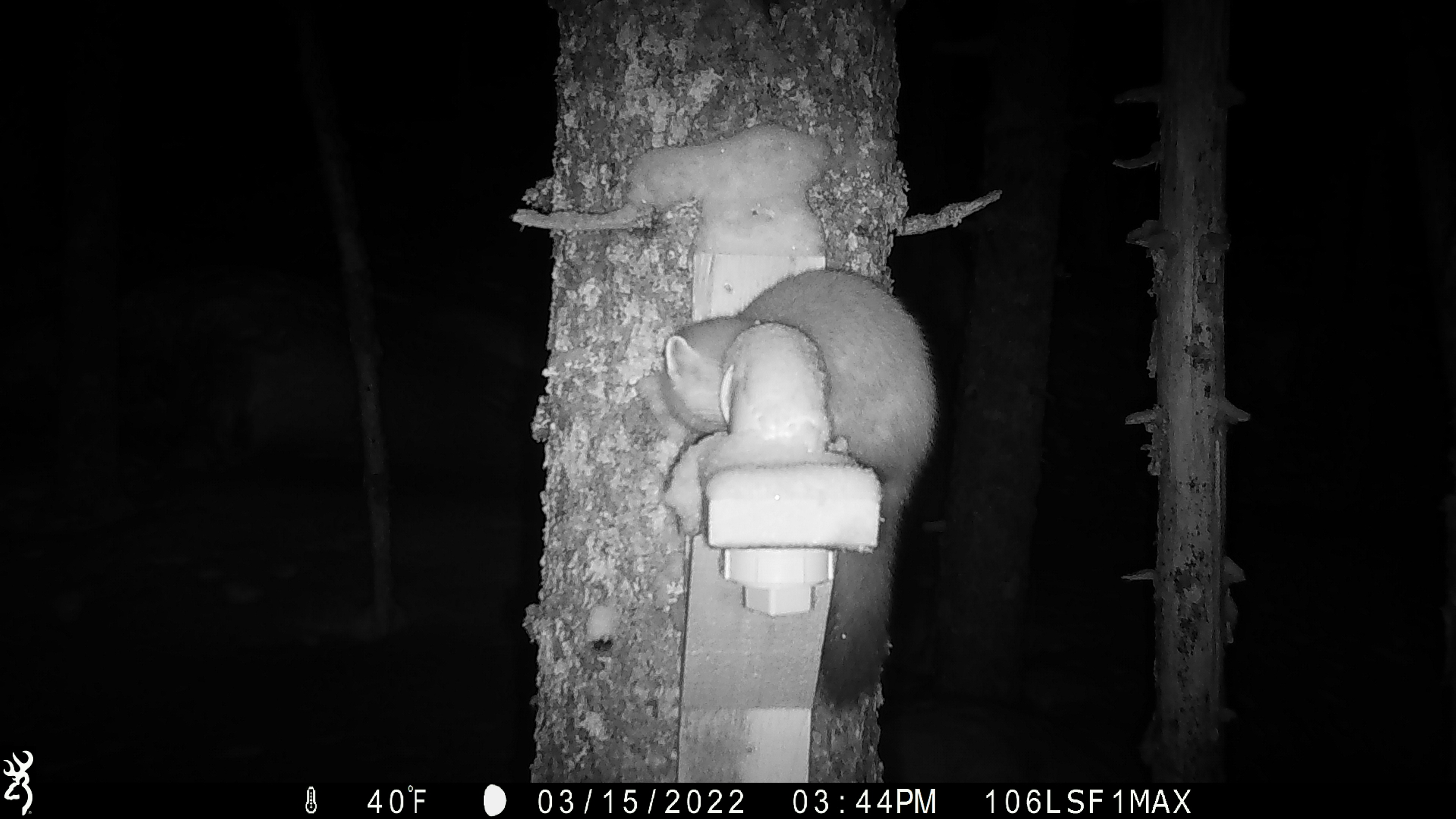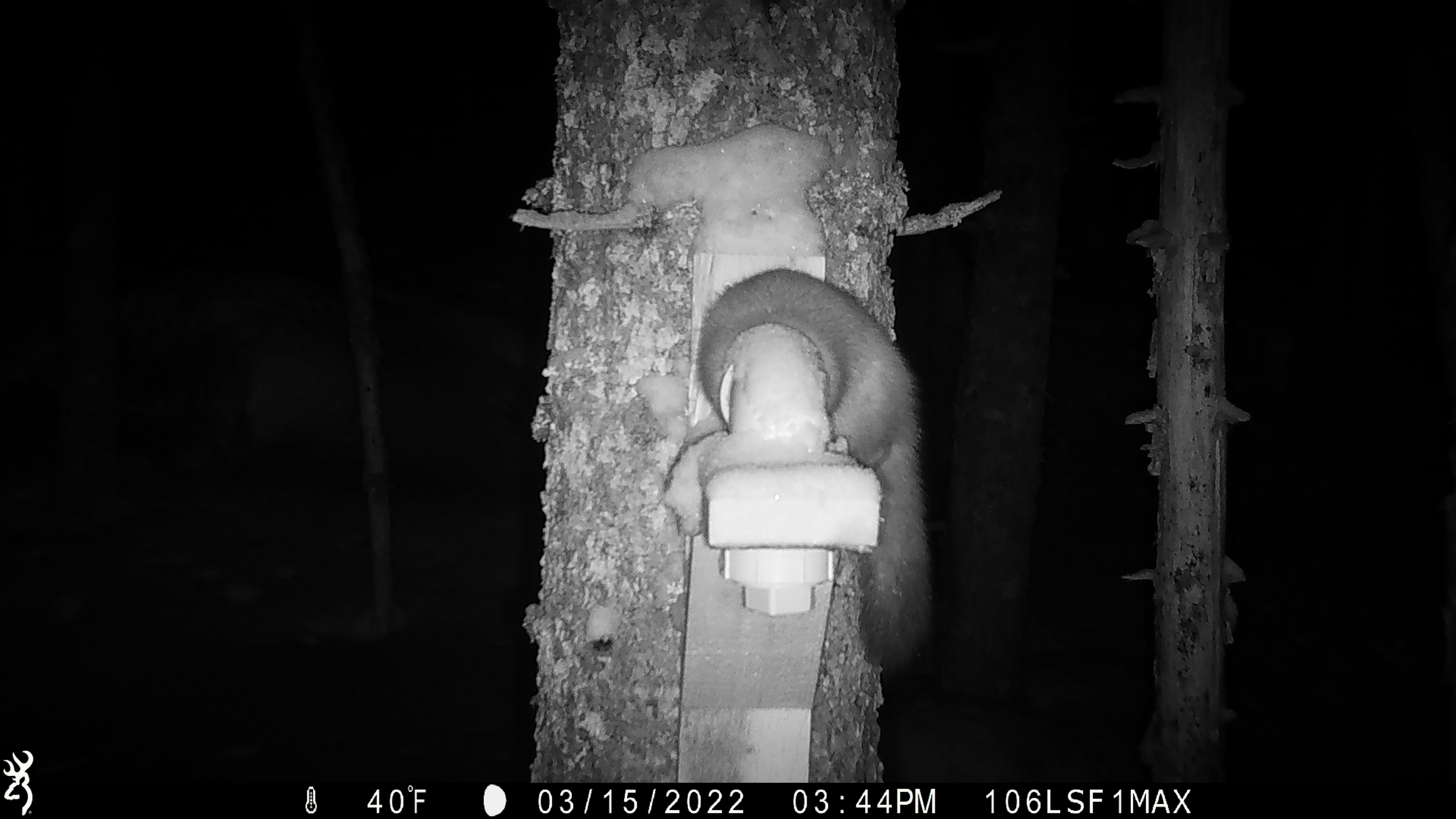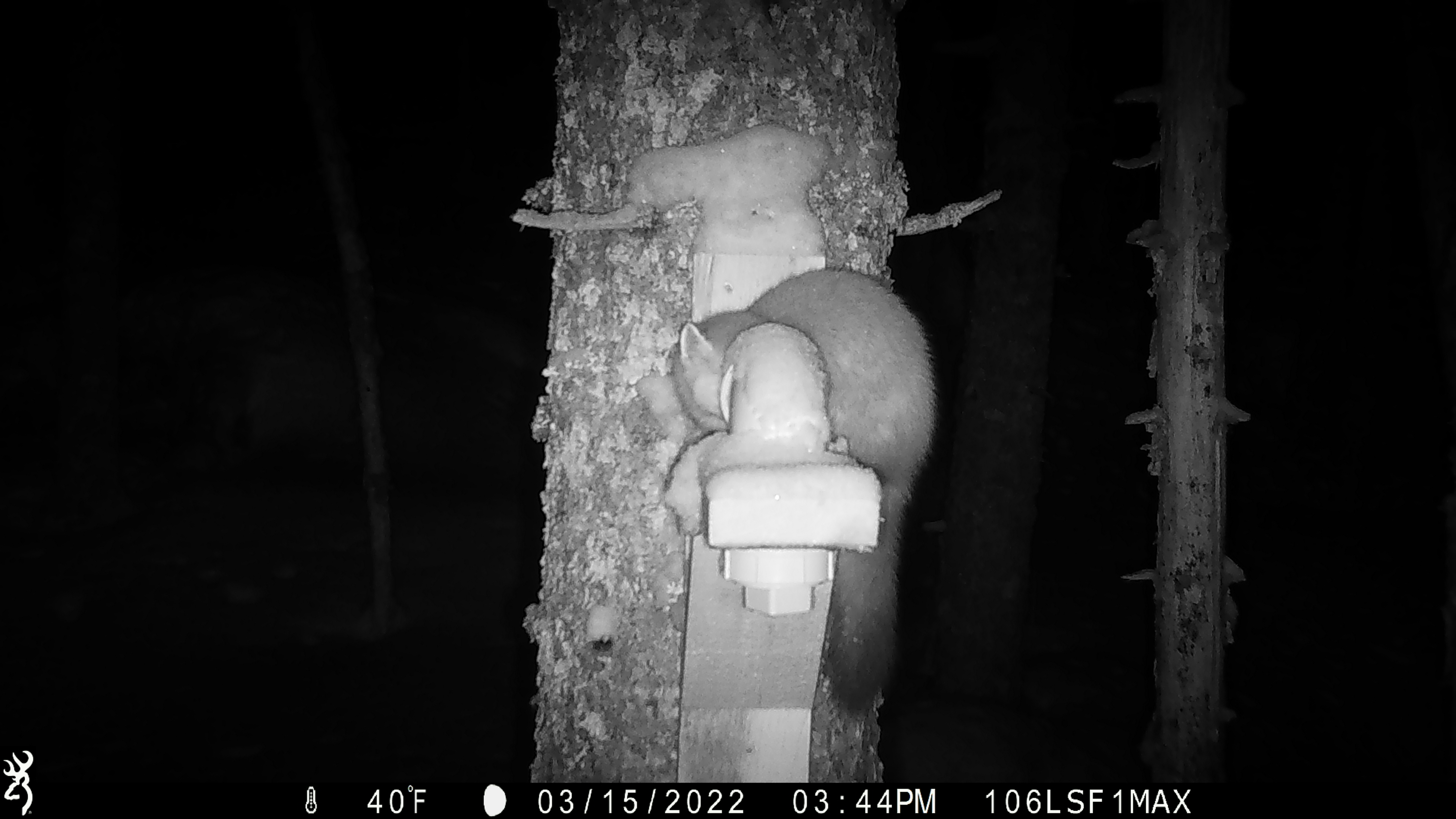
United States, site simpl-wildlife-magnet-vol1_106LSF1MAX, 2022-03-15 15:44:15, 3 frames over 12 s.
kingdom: Animalia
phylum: Chordata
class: Mammalia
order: Carnivora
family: Mustelidae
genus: Martes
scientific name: Martes americana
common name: american marten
American marten (Martes americana).